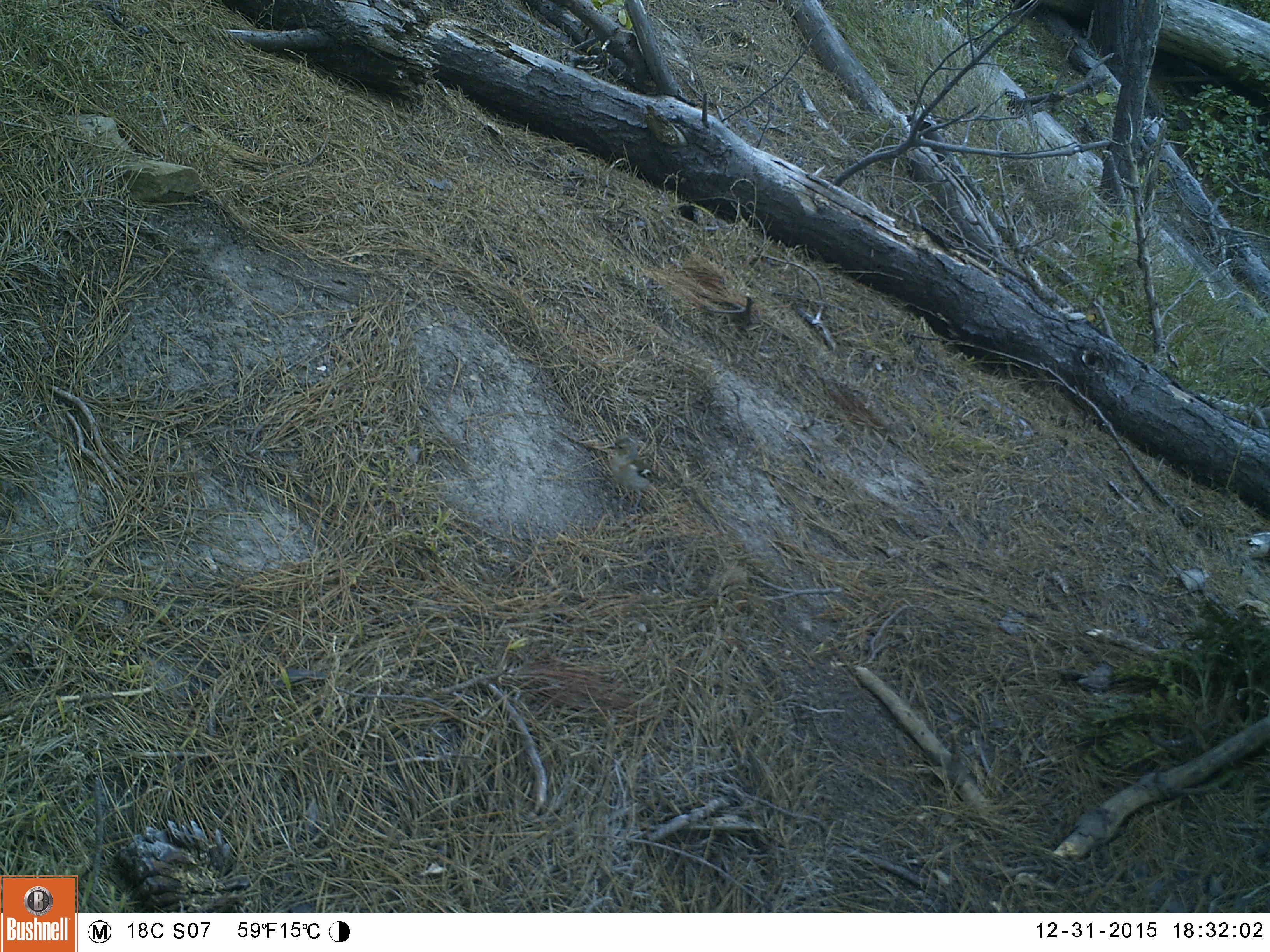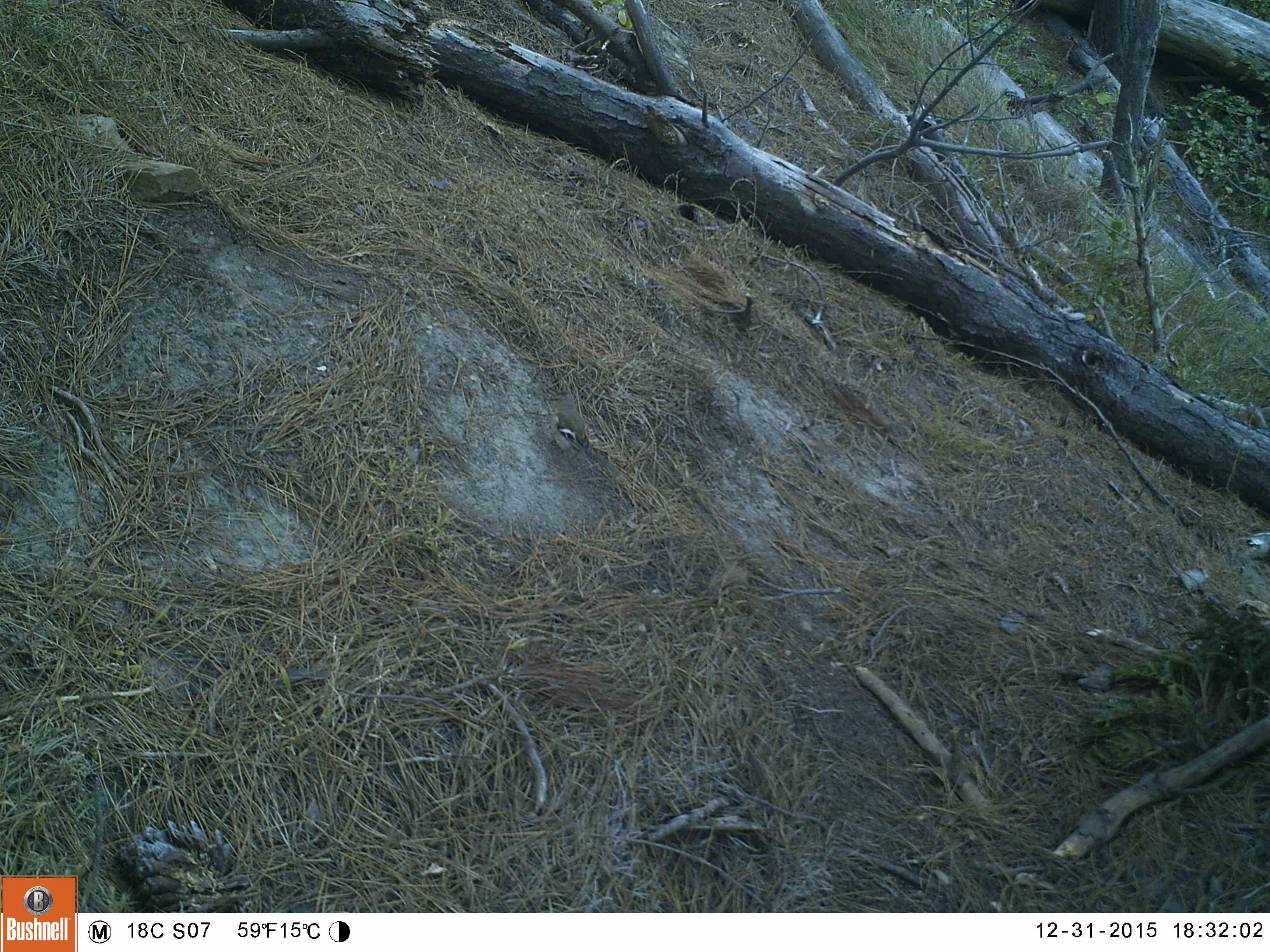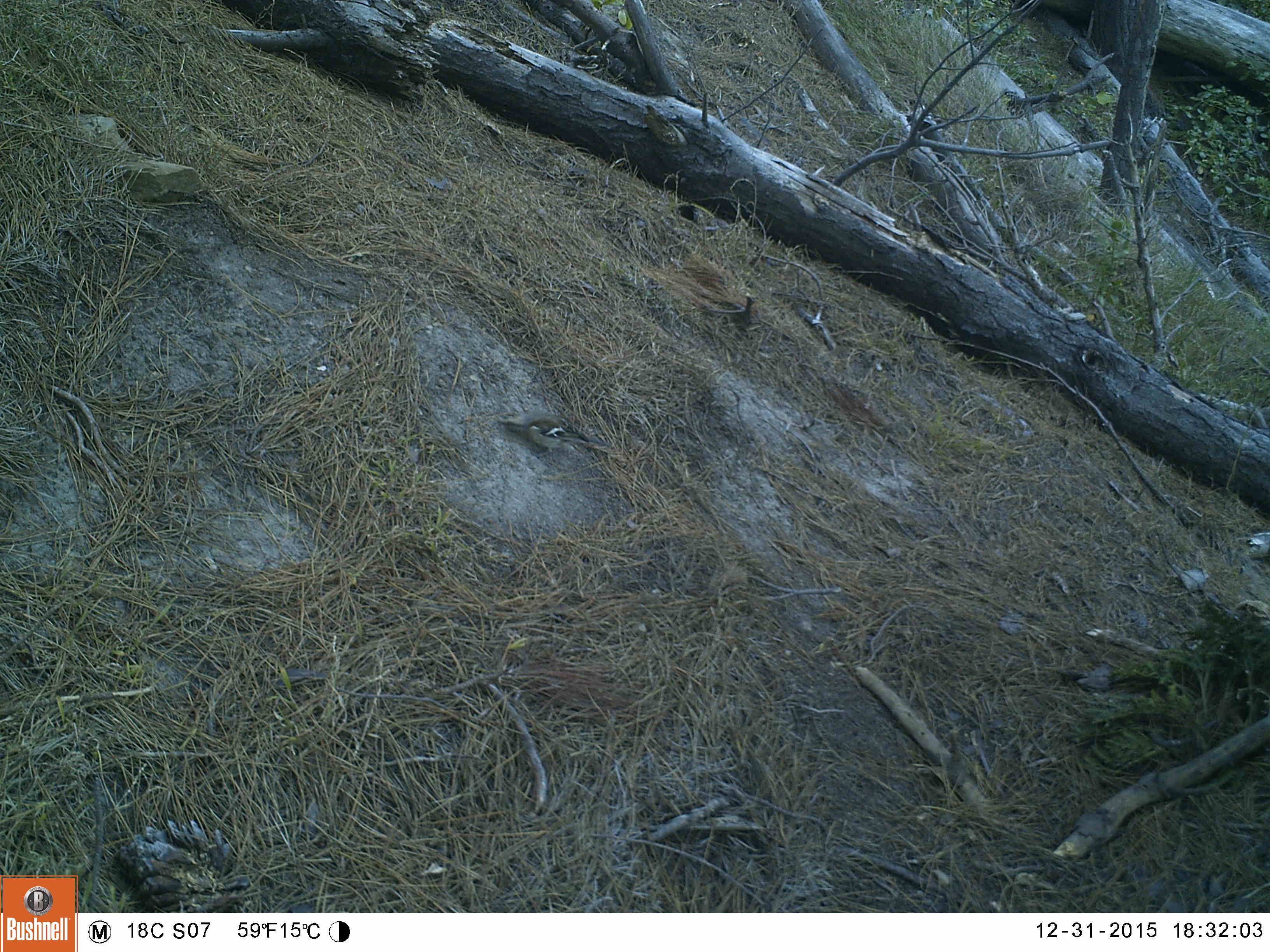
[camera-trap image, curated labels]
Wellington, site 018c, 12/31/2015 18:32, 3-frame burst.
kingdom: Animalia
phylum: Chordata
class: Aves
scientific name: Aves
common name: bird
Bird (Aves).